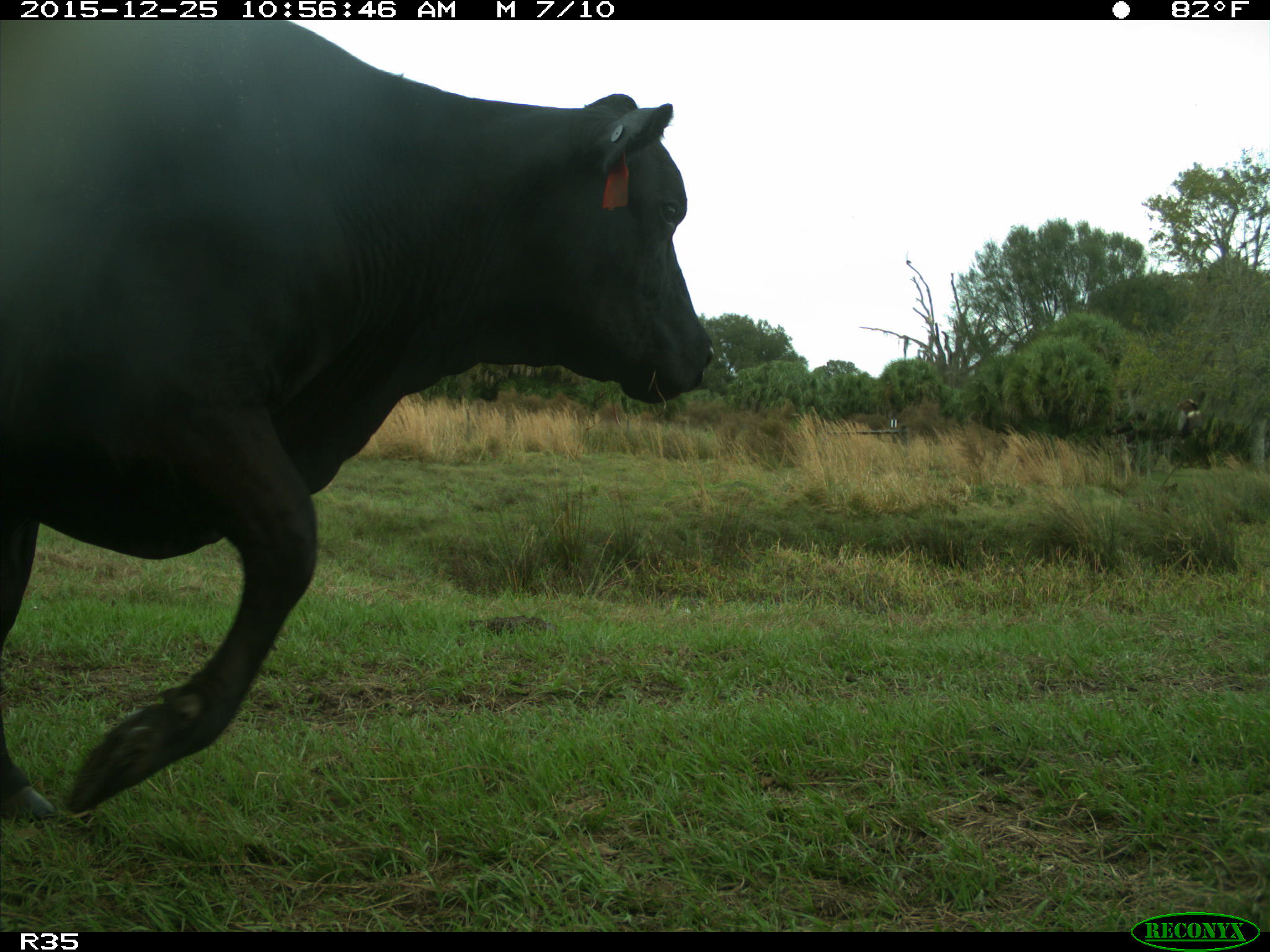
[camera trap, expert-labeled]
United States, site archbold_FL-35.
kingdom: Animalia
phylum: Chordata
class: Mammalia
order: Artiodactyla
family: Bovidae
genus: Bos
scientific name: Bos taurus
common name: domestic cow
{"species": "Bos taurus (domestic cow)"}